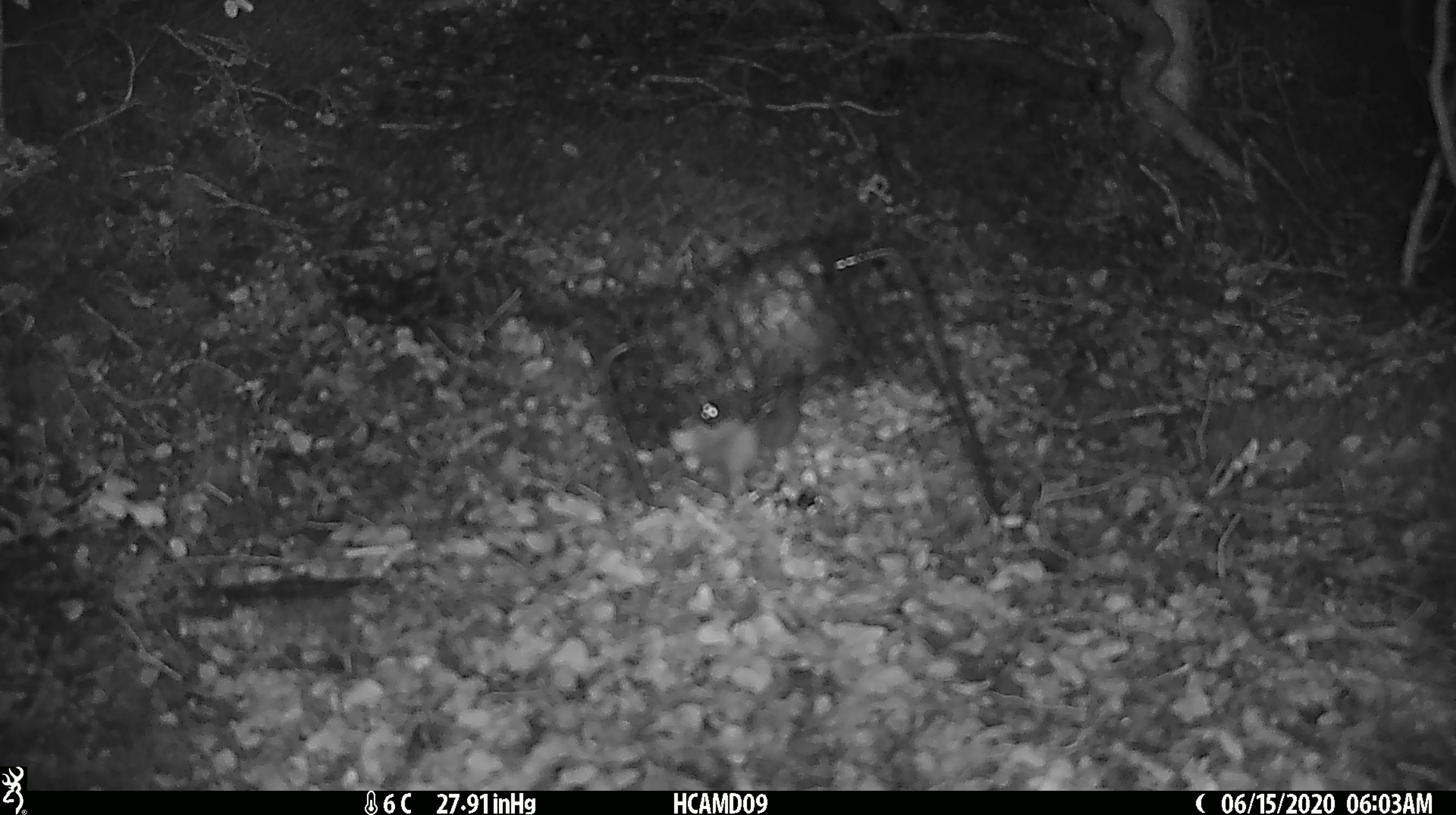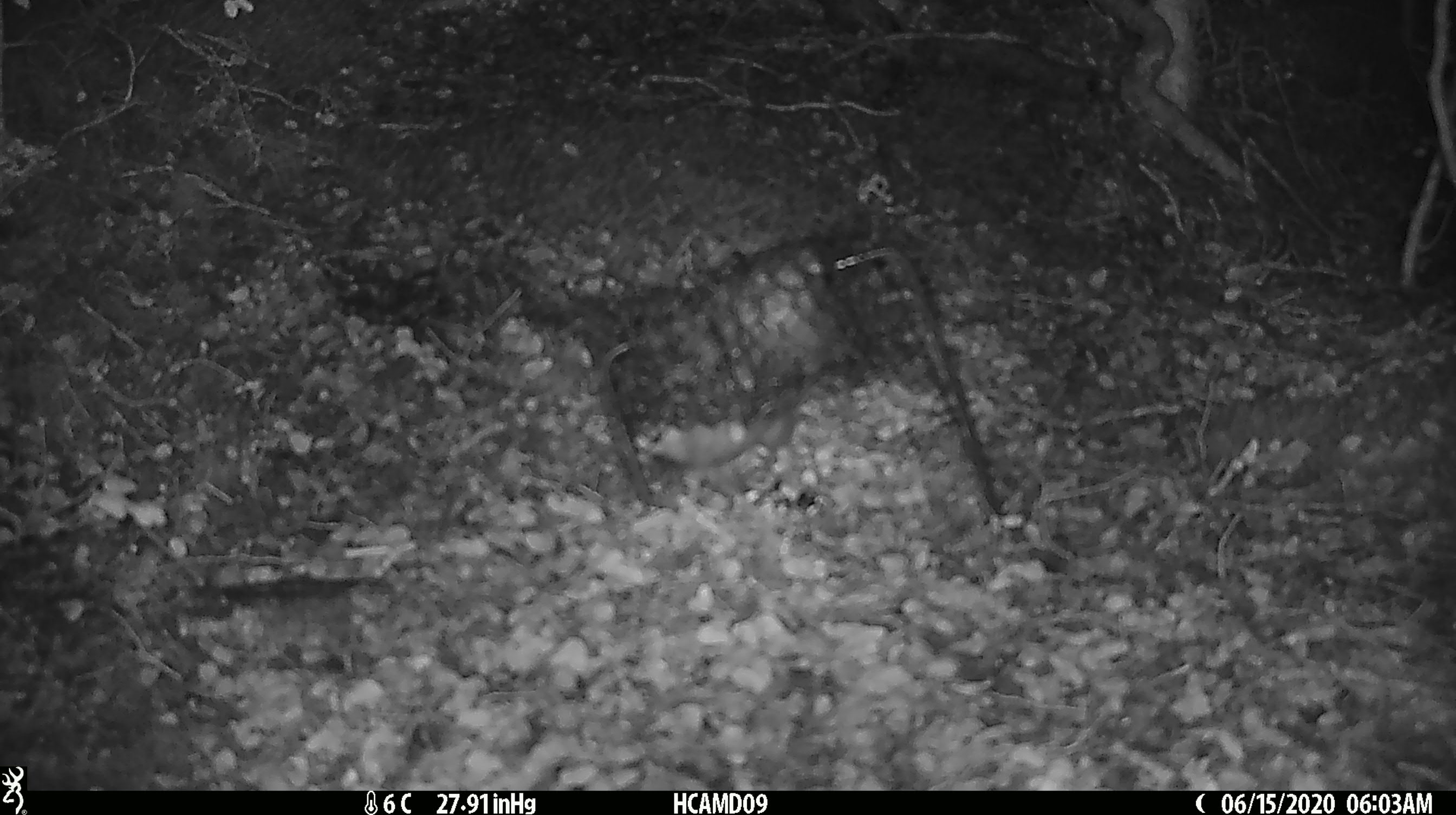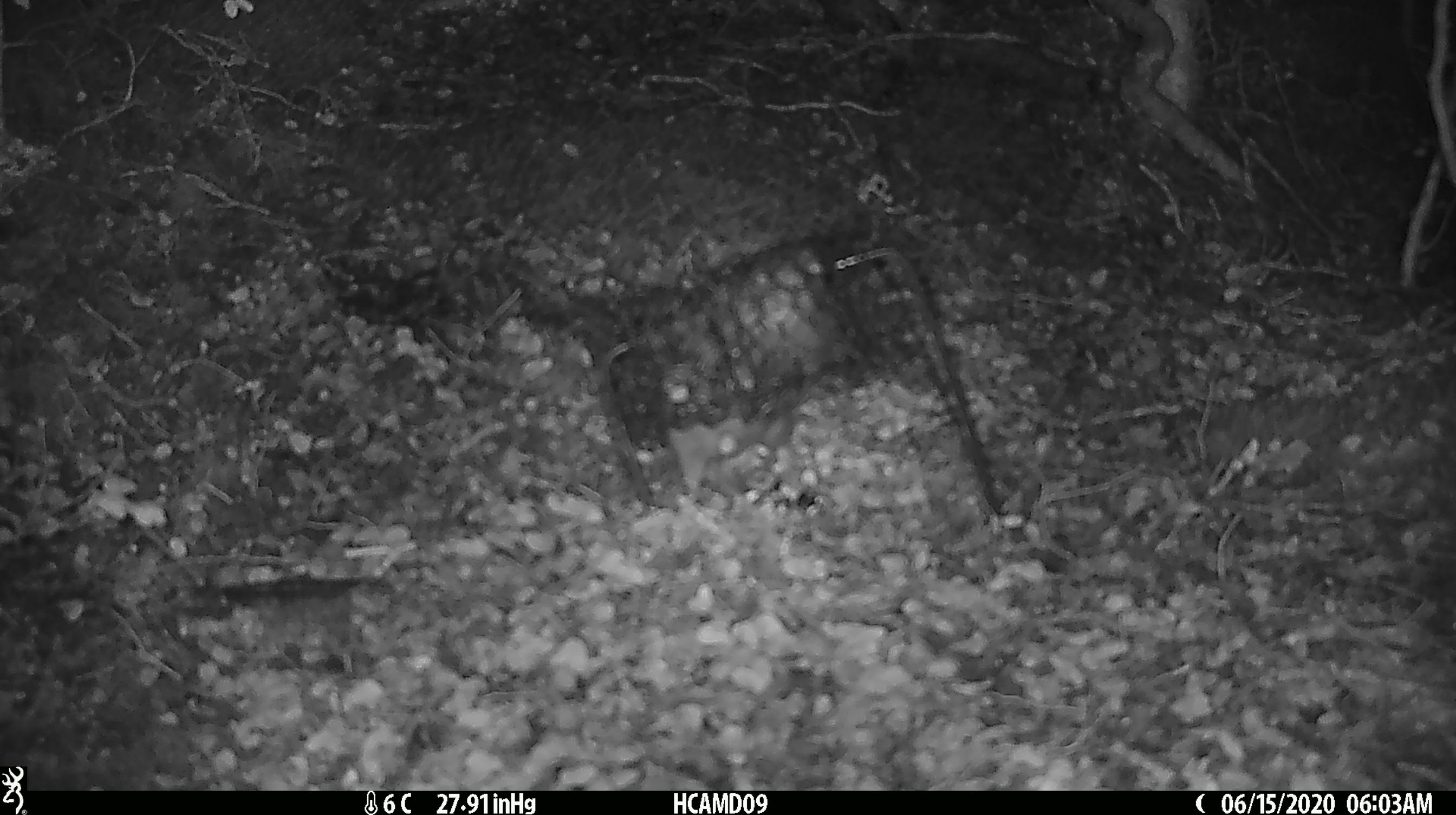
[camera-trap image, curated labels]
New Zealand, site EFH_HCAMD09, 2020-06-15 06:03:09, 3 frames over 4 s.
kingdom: Animalia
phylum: Chordata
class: Mammalia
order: Rodentia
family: Muridae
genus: Rattus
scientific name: Rattus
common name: rat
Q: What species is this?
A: Rat (Rattus).